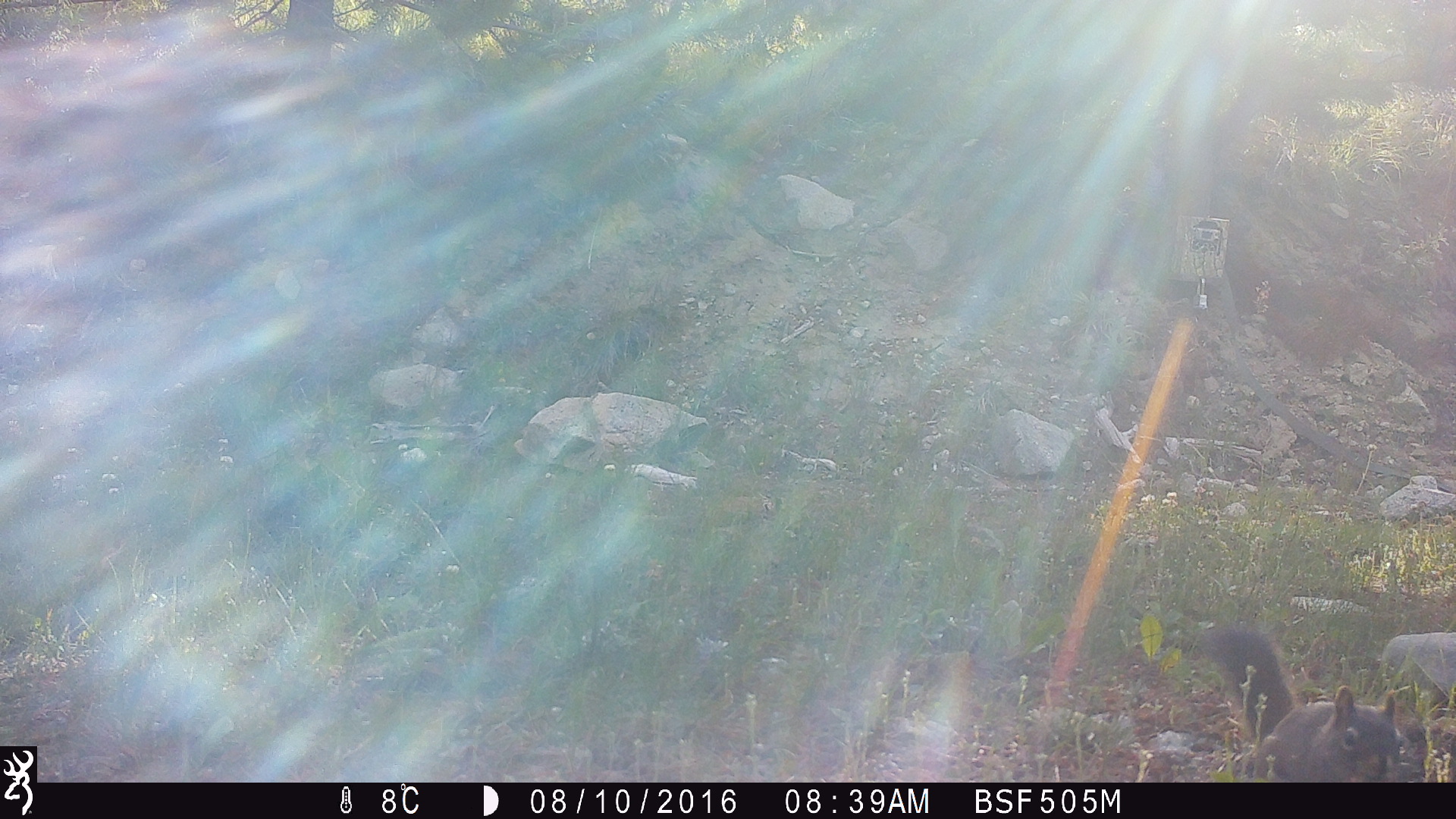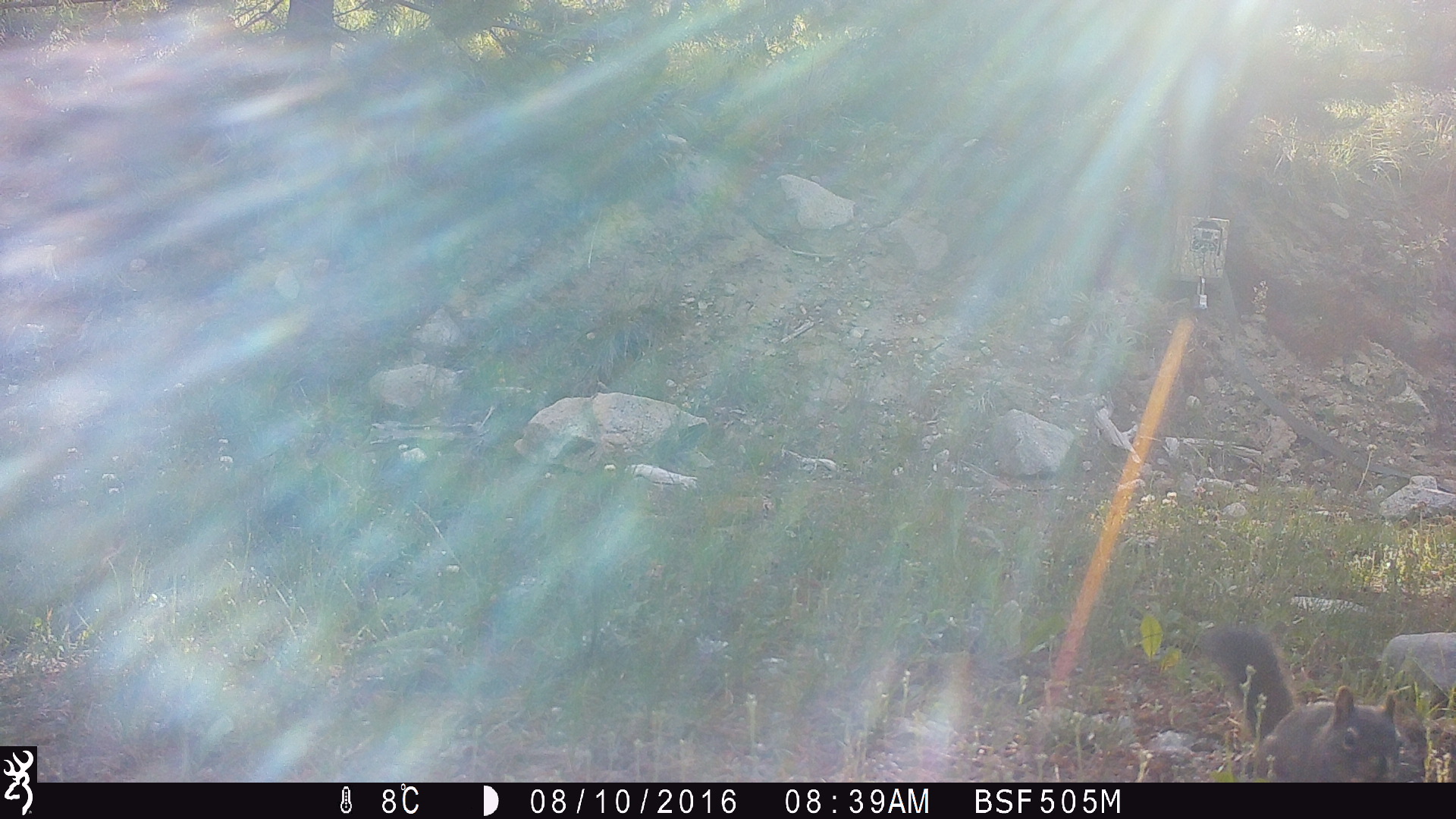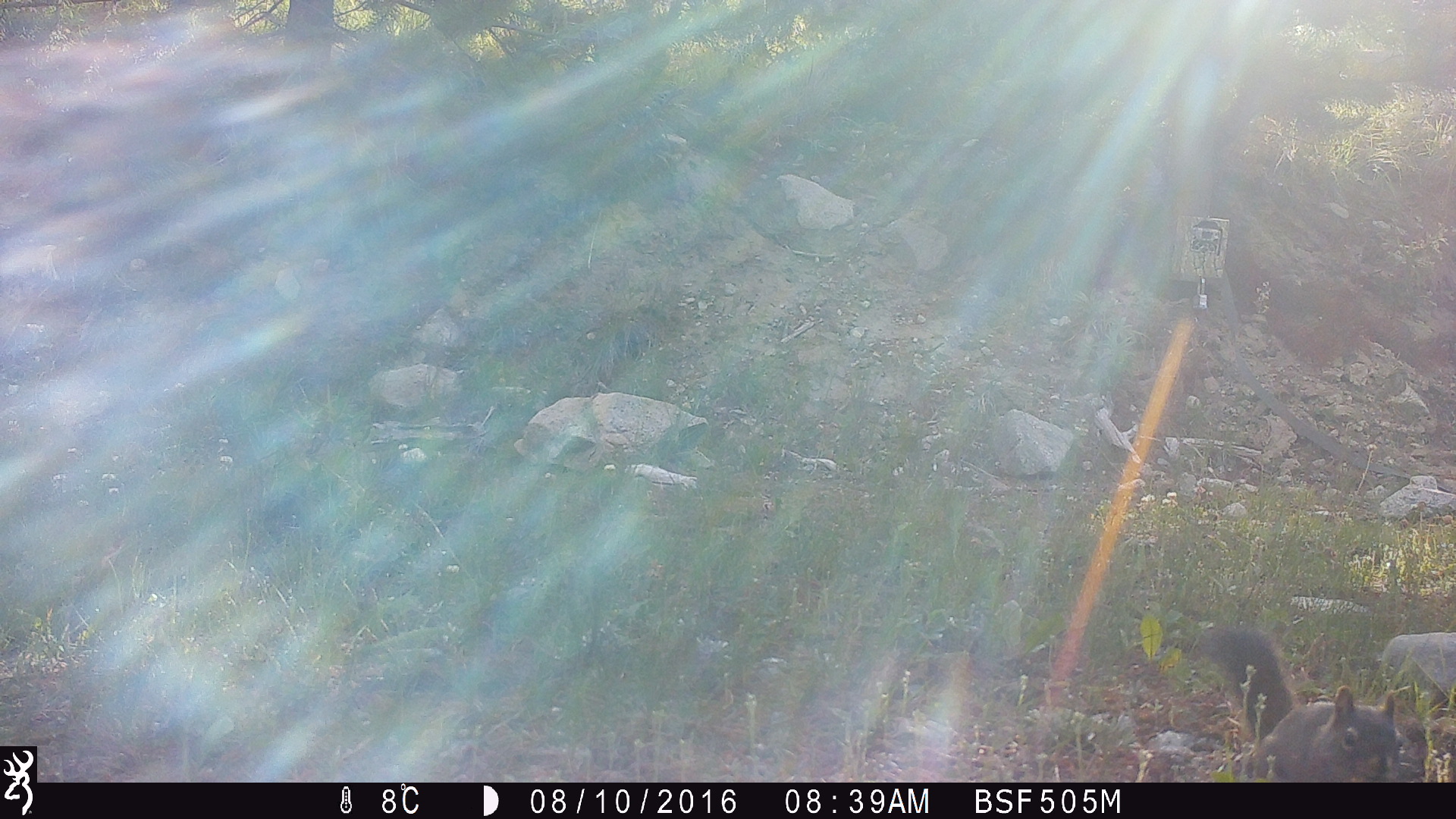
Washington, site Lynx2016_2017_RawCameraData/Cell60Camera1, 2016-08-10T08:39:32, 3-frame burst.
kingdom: Animalia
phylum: Chordata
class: Mammalia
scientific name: Mammalia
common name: small mammal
Small mammal (Mammalia). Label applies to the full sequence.